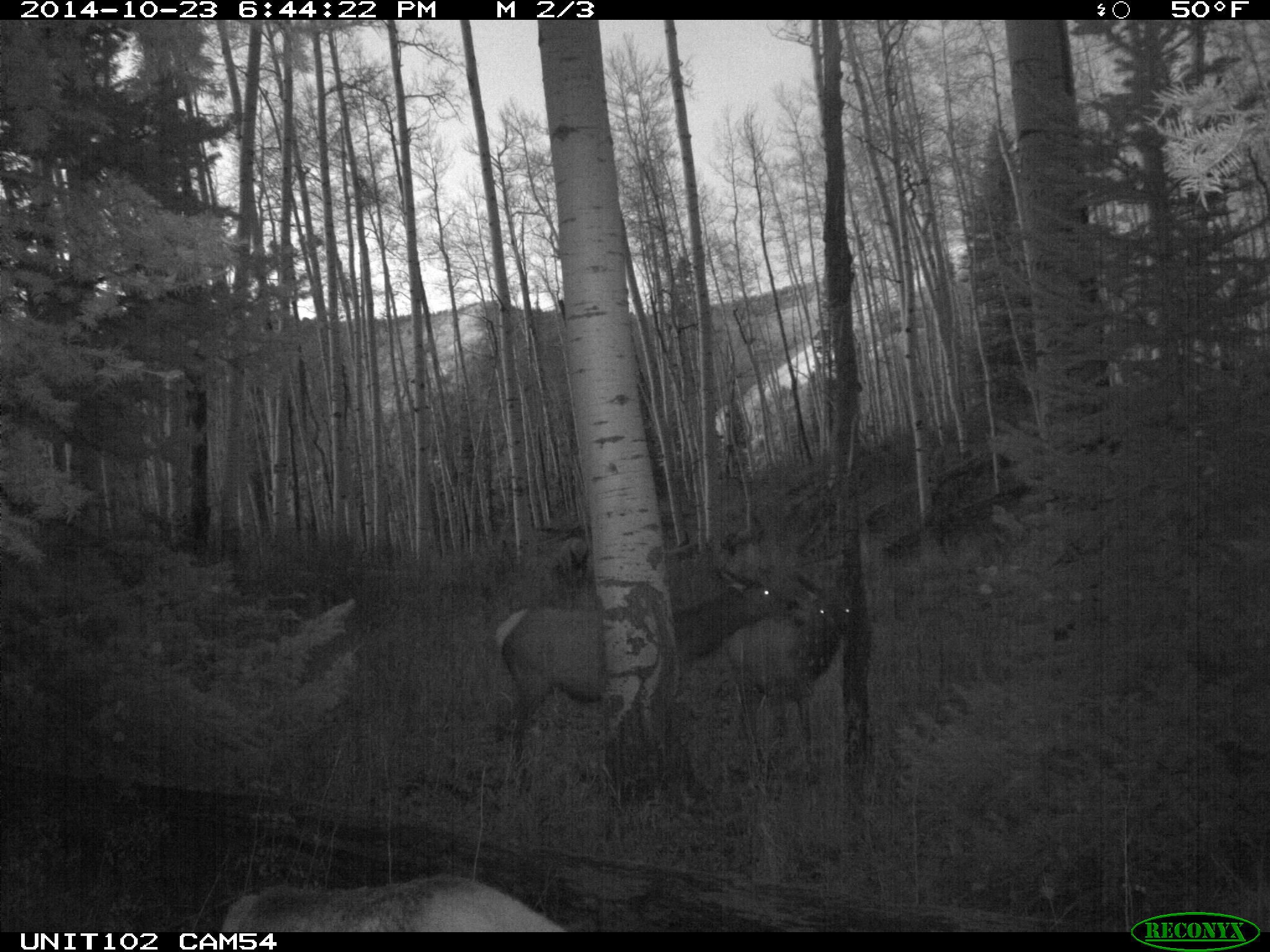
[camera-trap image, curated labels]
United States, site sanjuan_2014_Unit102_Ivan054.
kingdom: Animalia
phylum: Chordata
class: Mammalia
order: Artiodactyla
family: Cervidae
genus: Cervus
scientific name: Cervus elaphus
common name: red deer